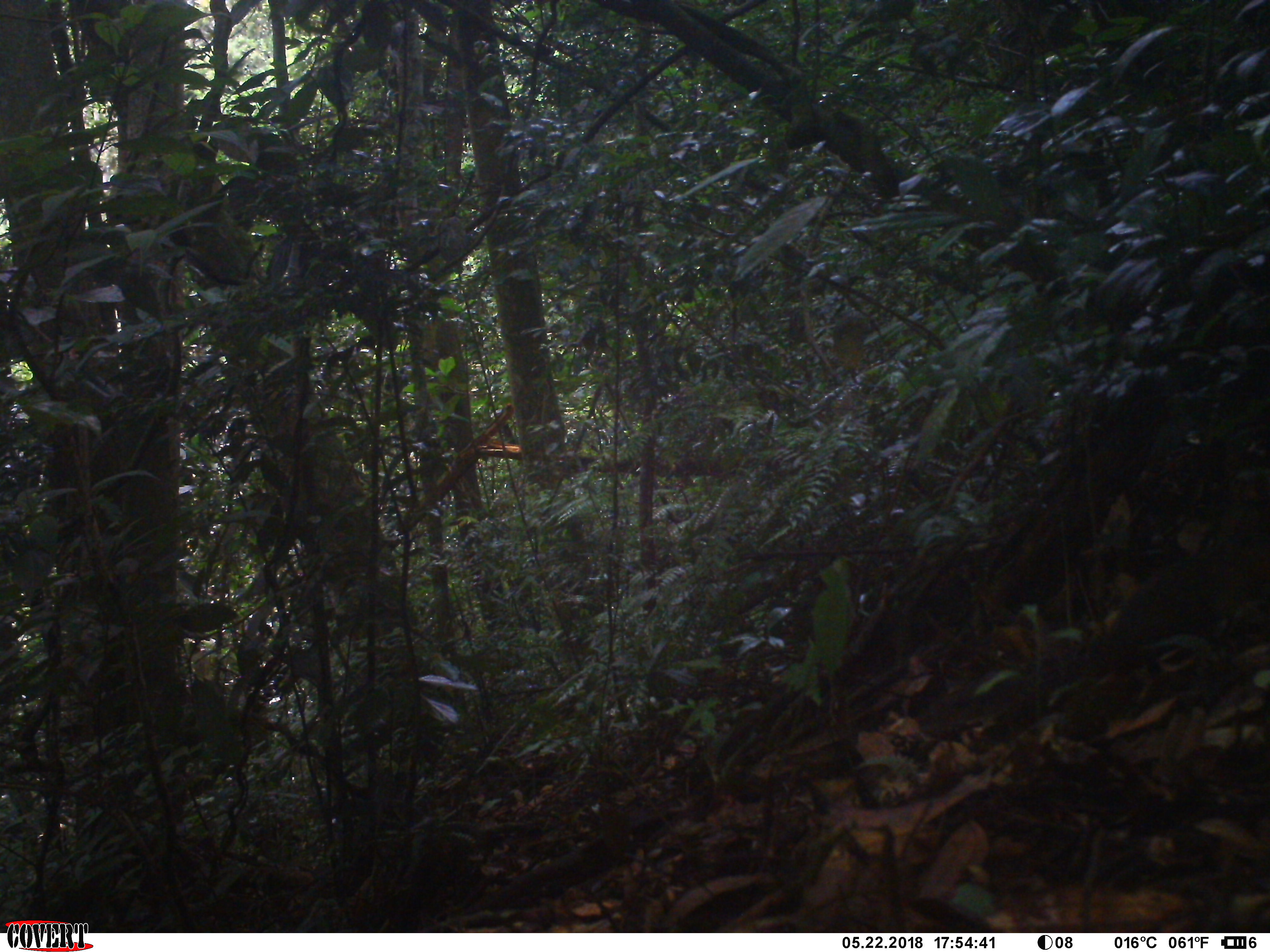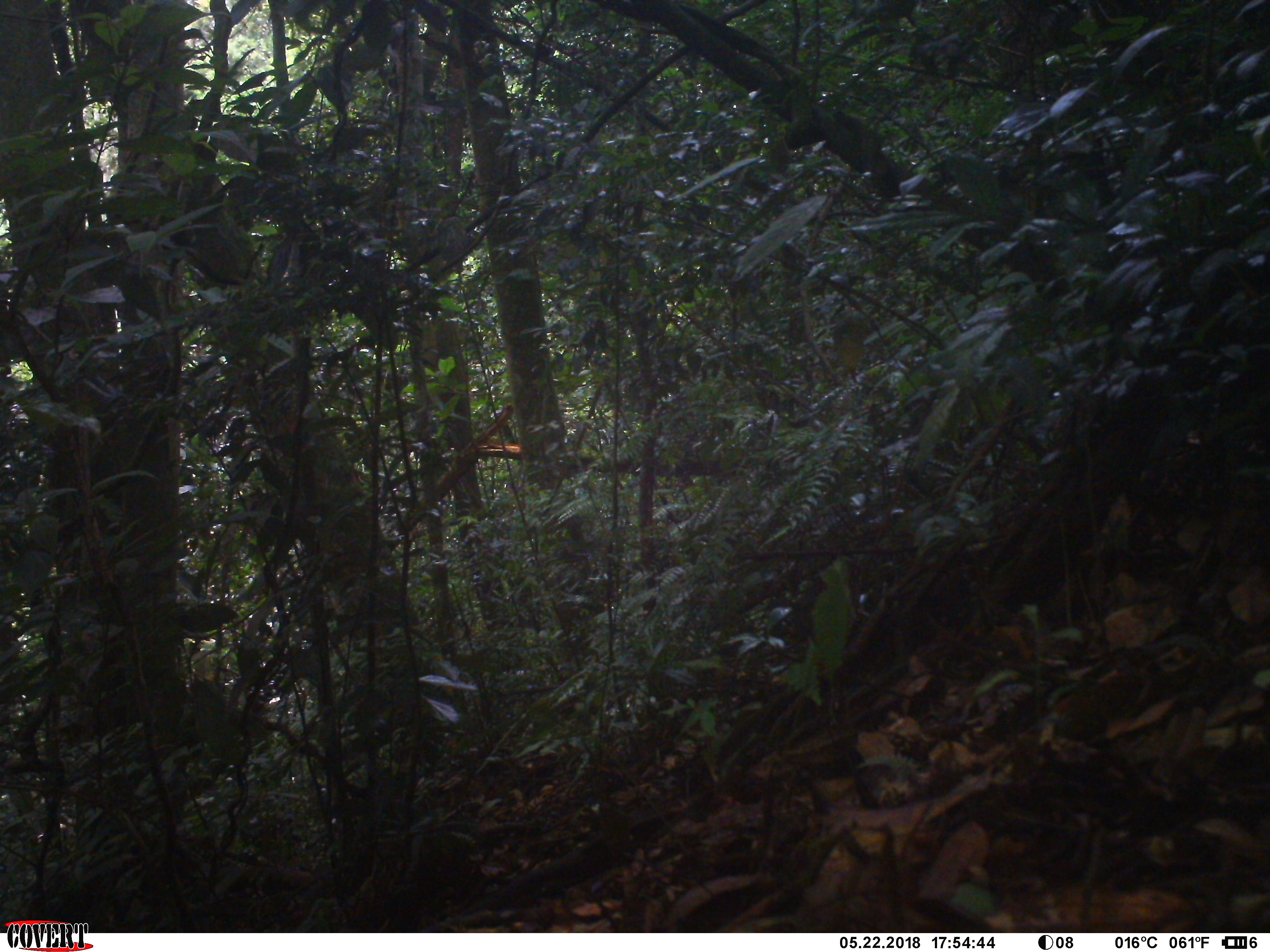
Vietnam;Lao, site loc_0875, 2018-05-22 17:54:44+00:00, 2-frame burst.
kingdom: Animalia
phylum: Chordata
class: Mammalia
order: Rodentia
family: Sciuridae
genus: Sciurus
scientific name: Sciurus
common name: squirrel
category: unidentified squirrel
Unidentified squirrel (squirrel) (Sciurus). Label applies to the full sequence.